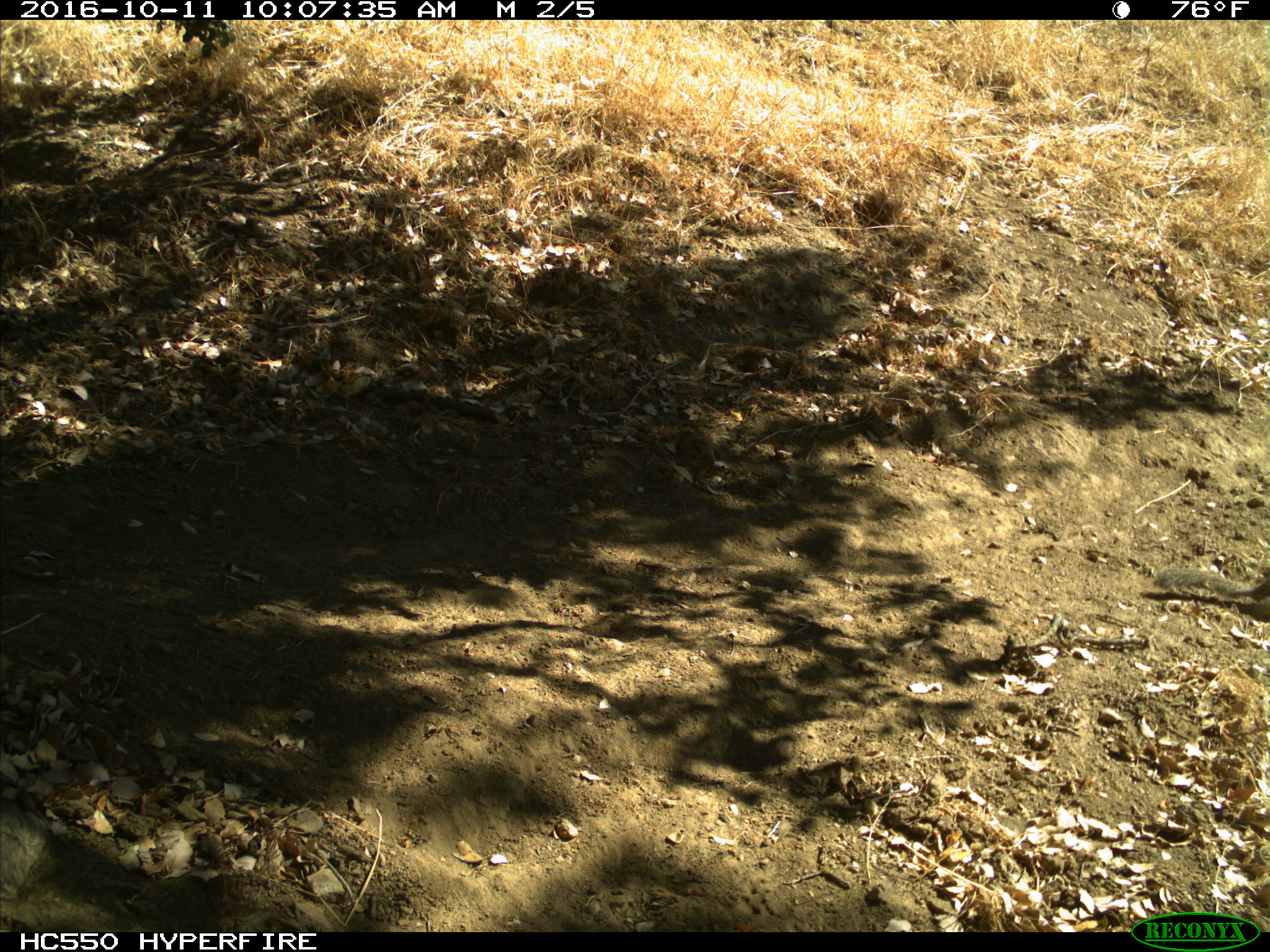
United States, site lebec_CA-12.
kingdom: Animalia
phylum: Chordata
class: Mammalia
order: Rodentia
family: Sciuridae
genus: Otospermophilus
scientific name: Otospermophilus beecheyi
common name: california ground squirrel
Otospermophilus beecheyi (california ground squirrel).